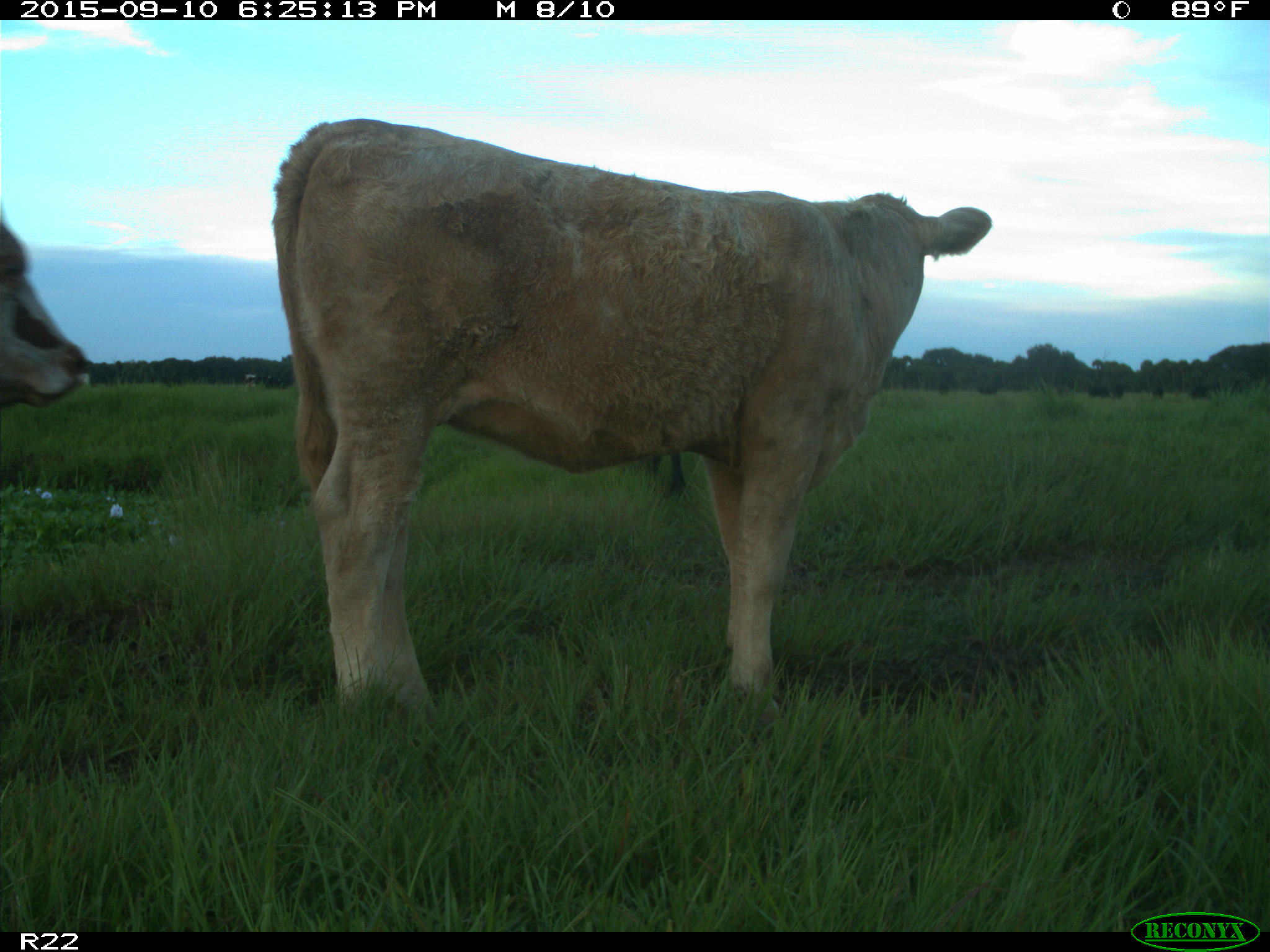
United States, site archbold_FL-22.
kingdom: Animalia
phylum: Chordata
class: Mammalia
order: Artiodactyla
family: Bovidae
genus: Bos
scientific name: Bos taurus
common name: domestic cow